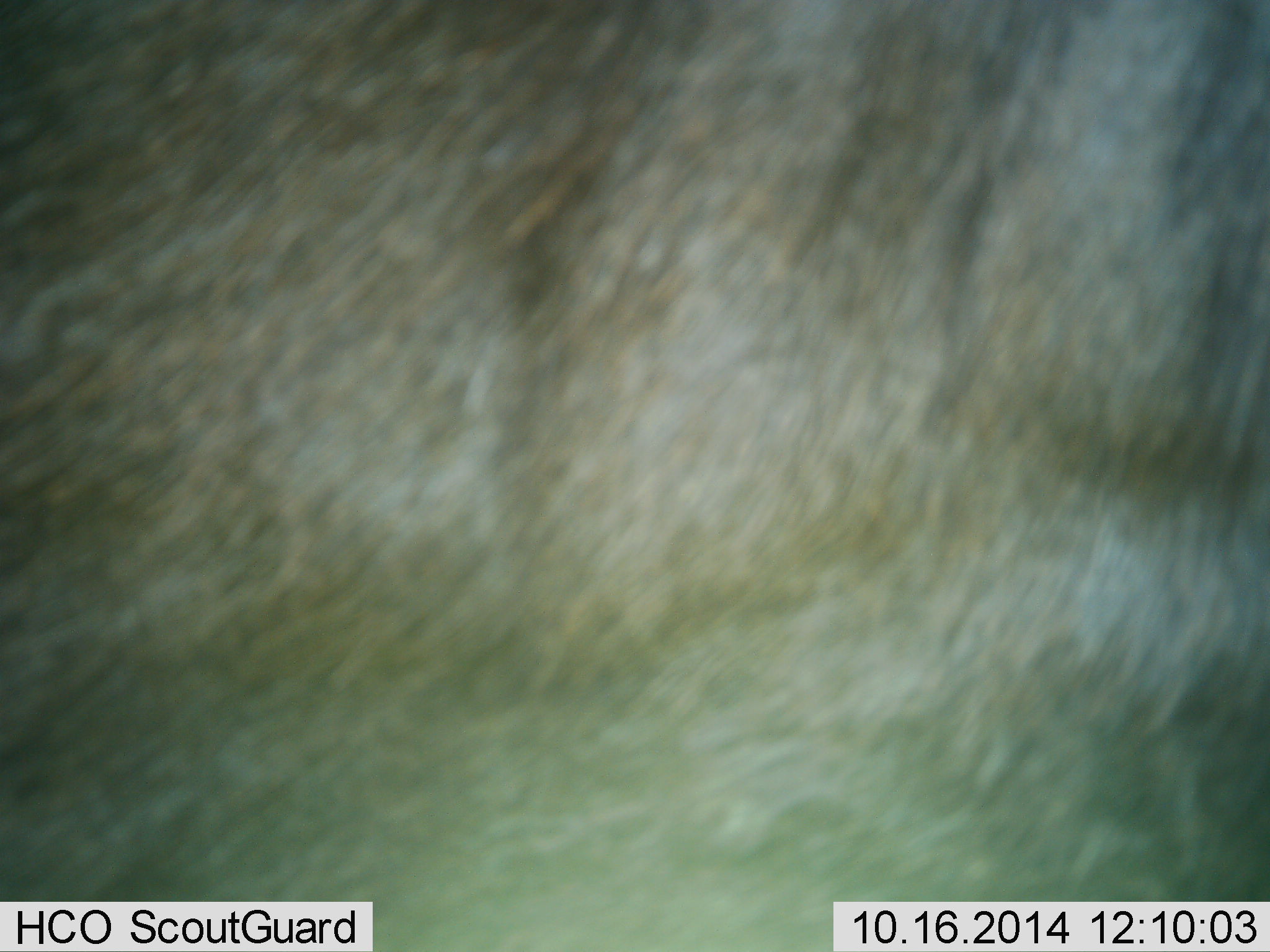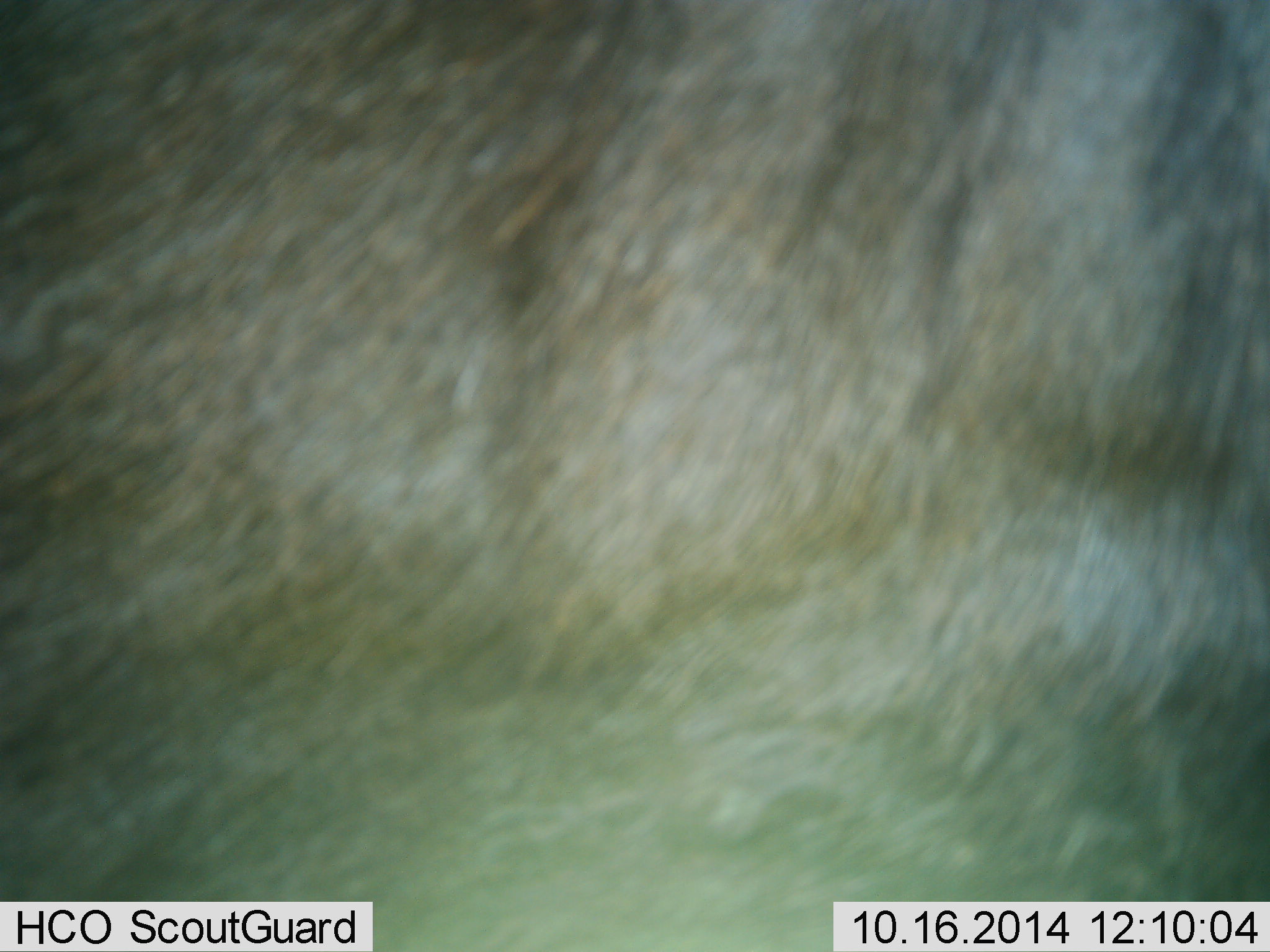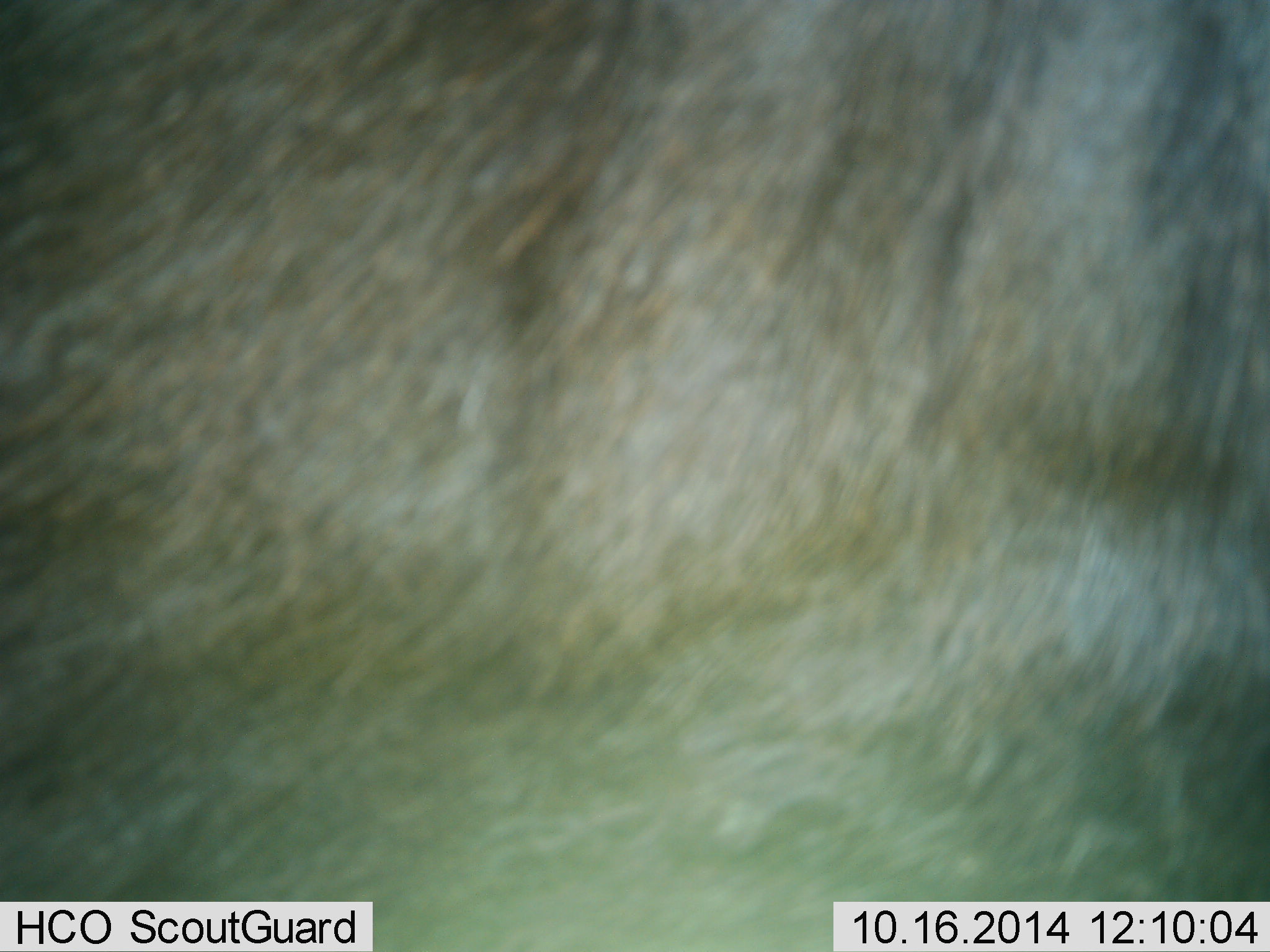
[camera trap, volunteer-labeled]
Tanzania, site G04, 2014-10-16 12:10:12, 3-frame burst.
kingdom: Animalia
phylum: Chordata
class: Mammalia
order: Artiodactyla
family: Bovidae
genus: Connochaetes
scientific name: Connochaetes taurinus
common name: blue wildebeest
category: wildebeest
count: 1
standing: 75%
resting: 0%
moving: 25%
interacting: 0%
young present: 0%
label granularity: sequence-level